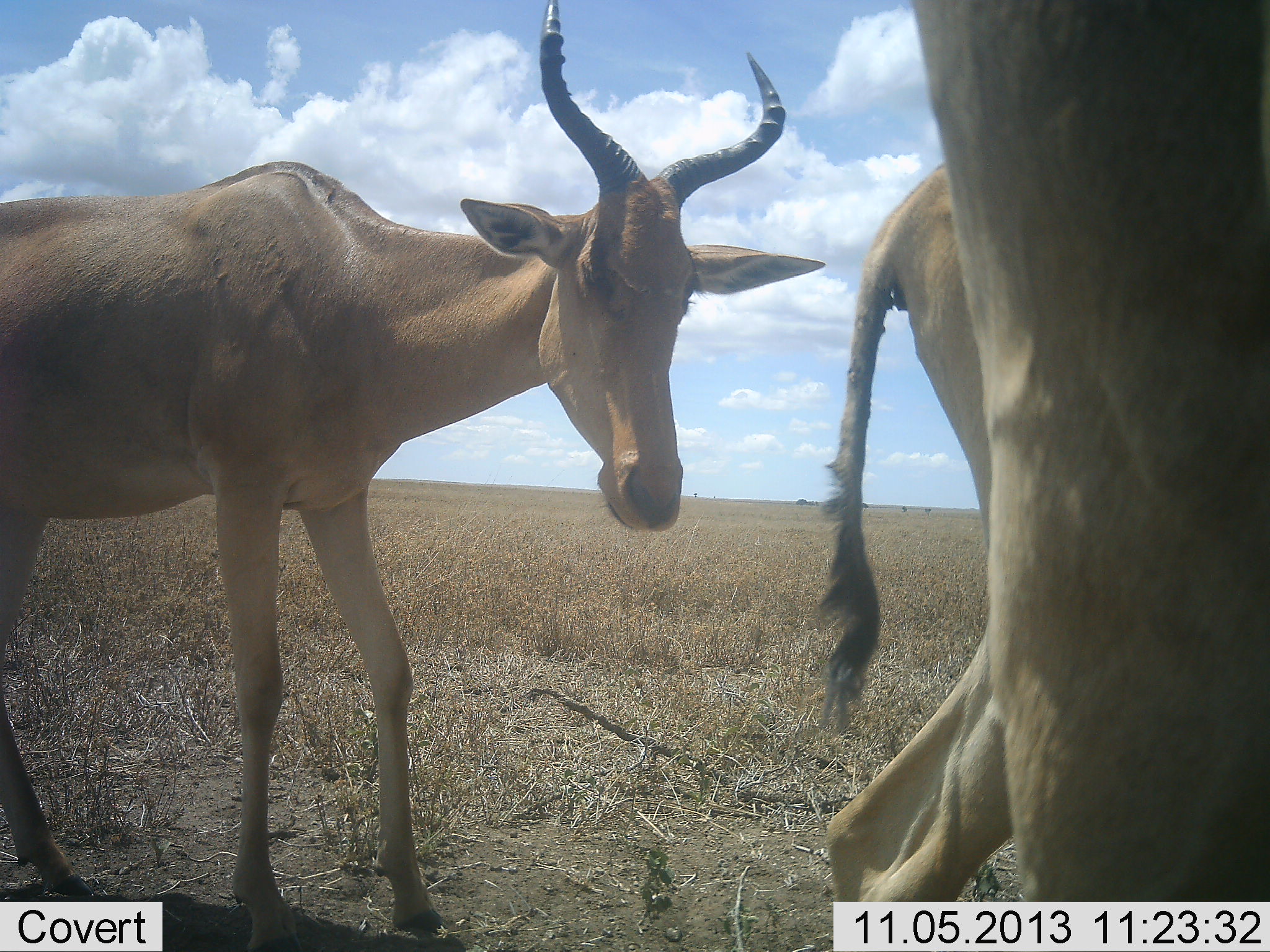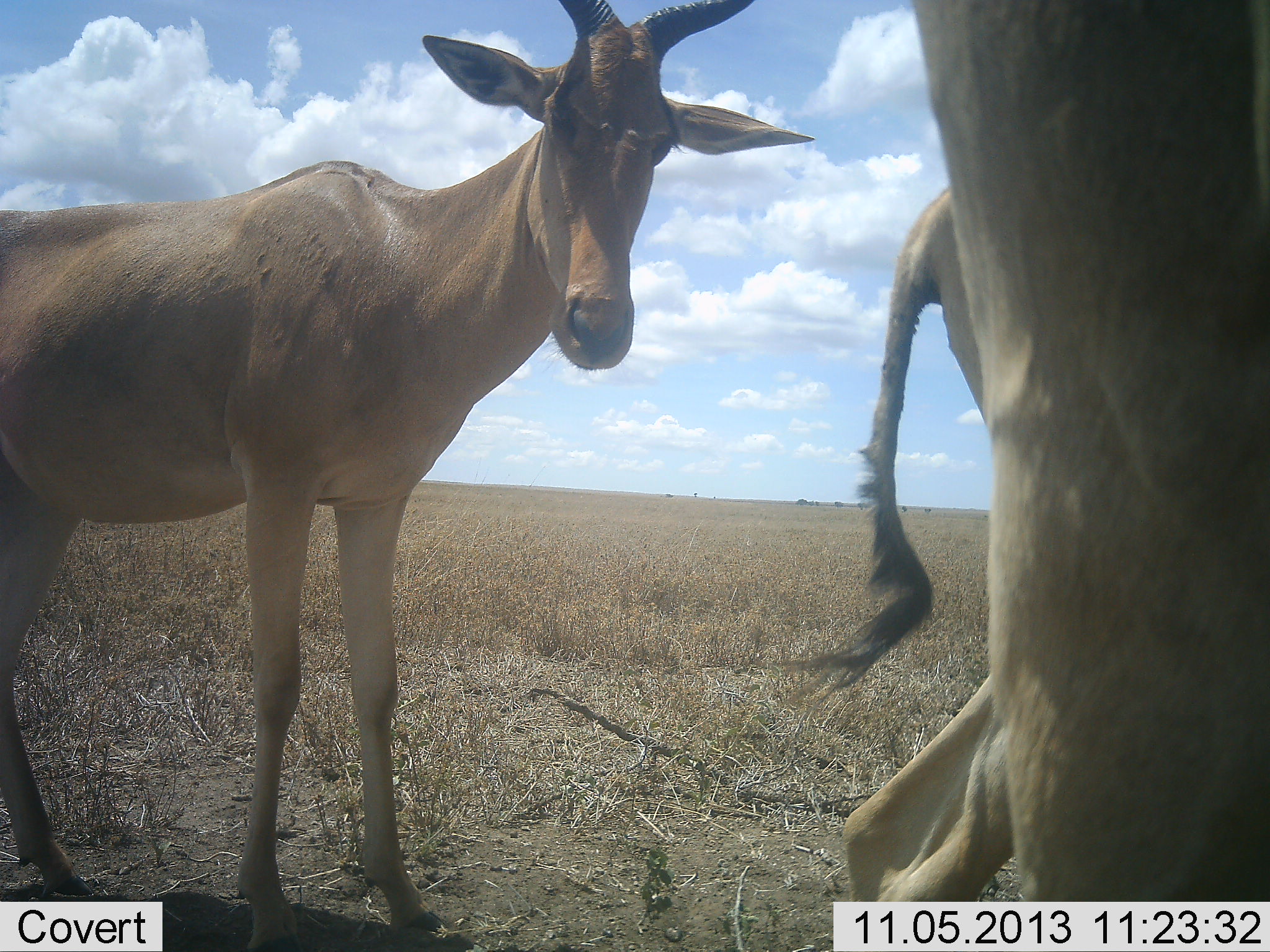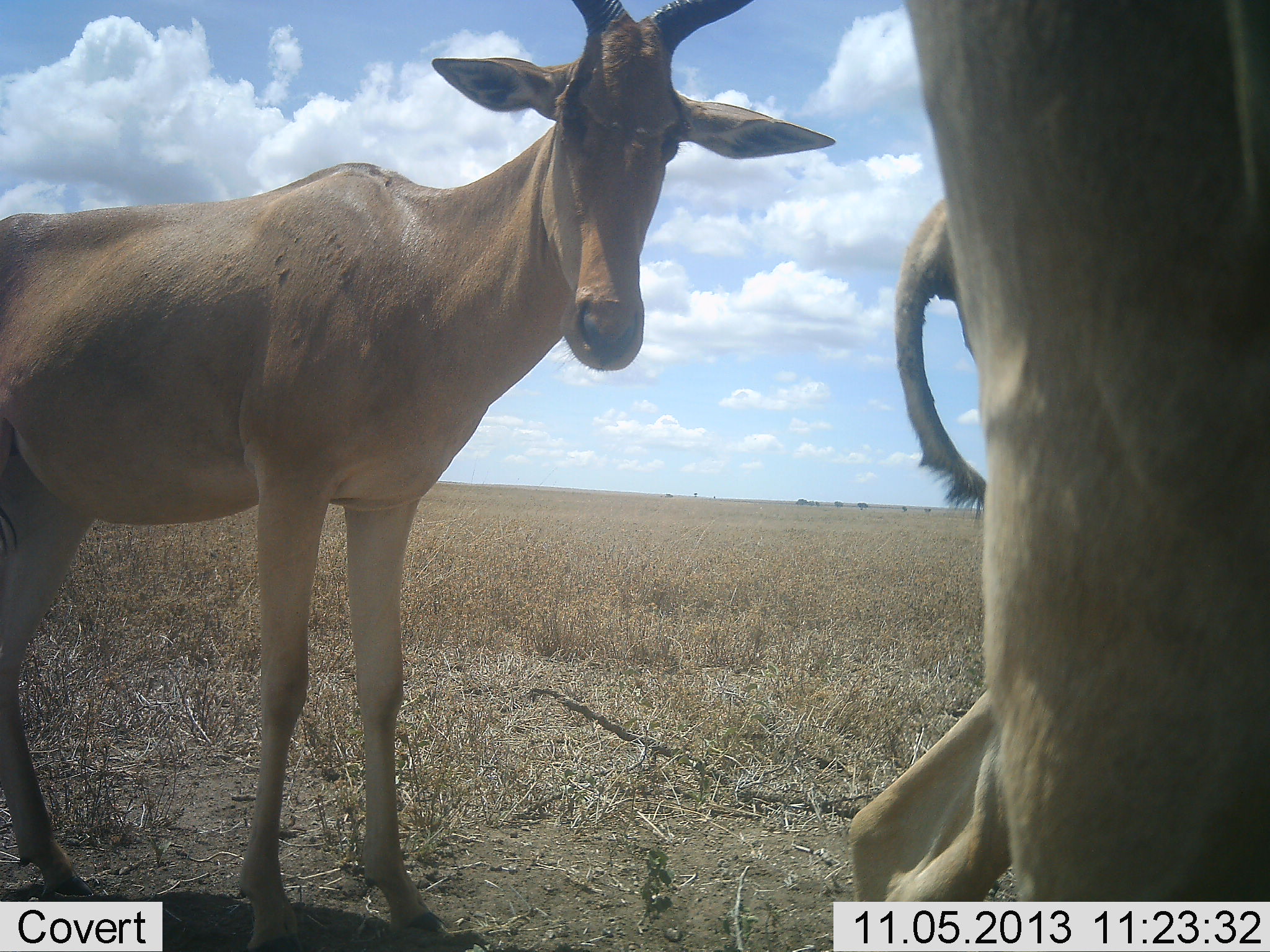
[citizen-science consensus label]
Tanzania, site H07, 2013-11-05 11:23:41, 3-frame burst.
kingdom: Animalia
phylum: Chordata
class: Mammalia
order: Artiodactyla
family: Bovidae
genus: Alcelaphus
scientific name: Alcelaphus buselaphus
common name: hartebeest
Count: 3.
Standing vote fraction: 89%.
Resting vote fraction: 6%.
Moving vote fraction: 17%.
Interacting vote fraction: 6%.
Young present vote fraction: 0%.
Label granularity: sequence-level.